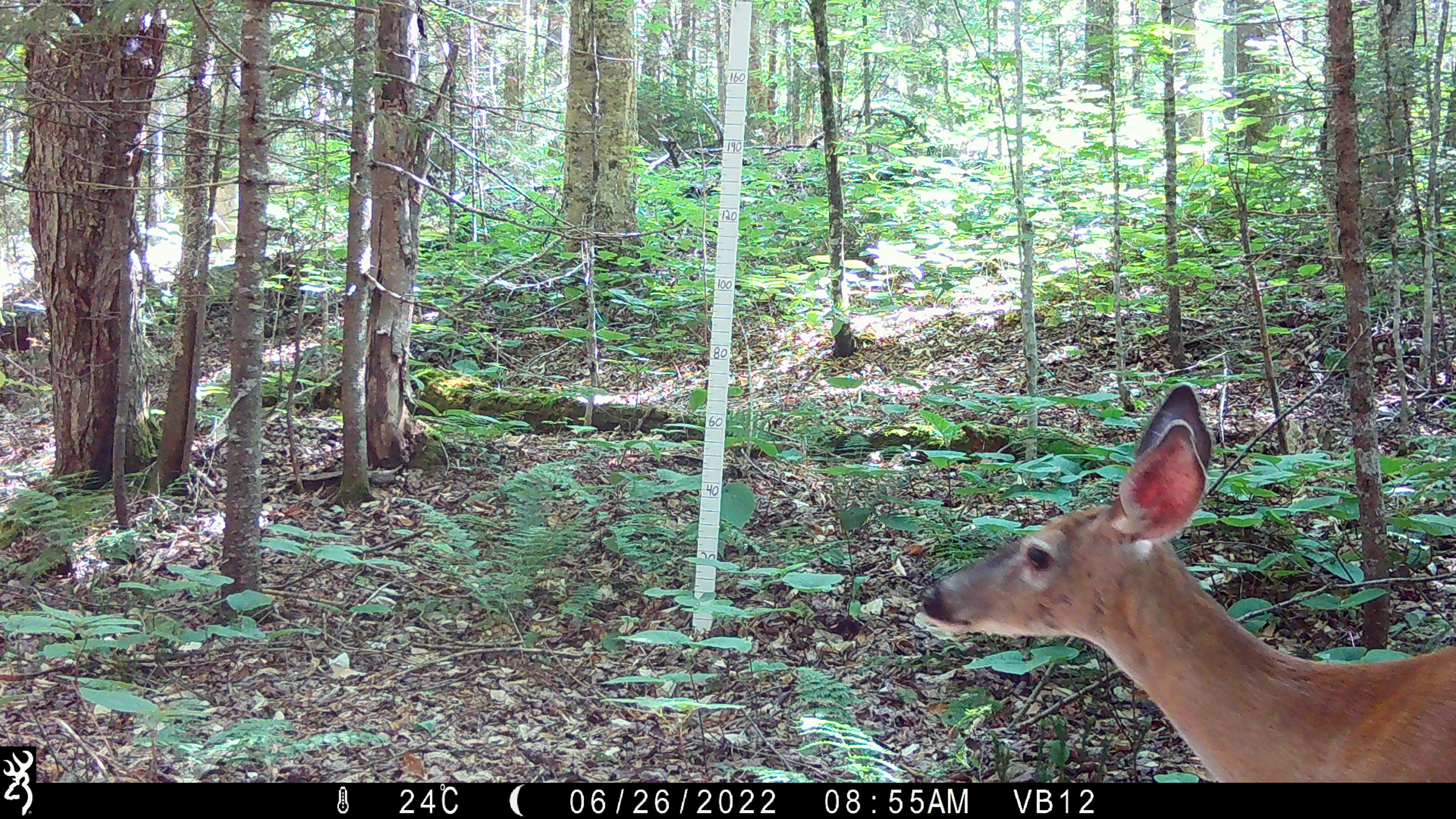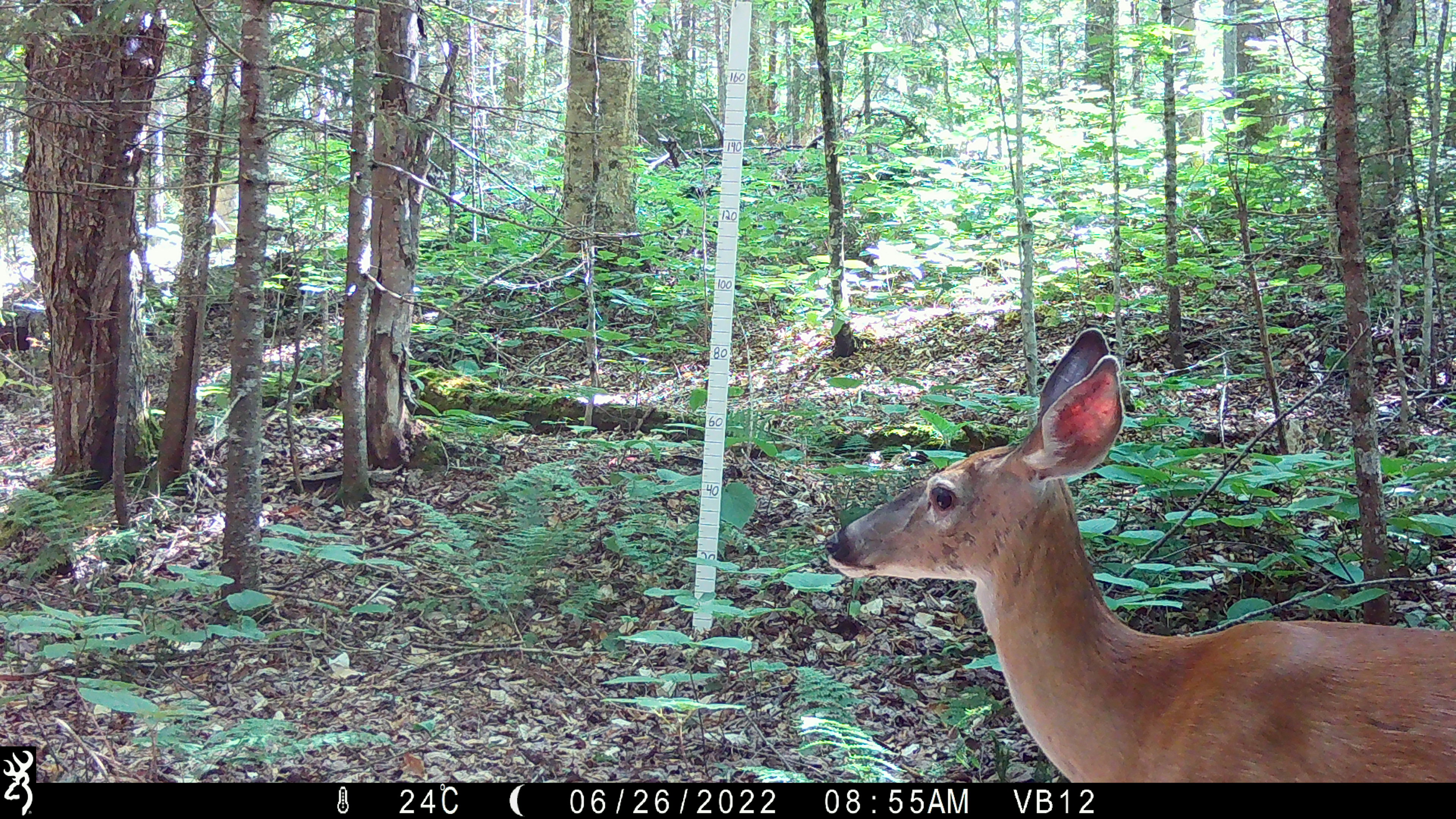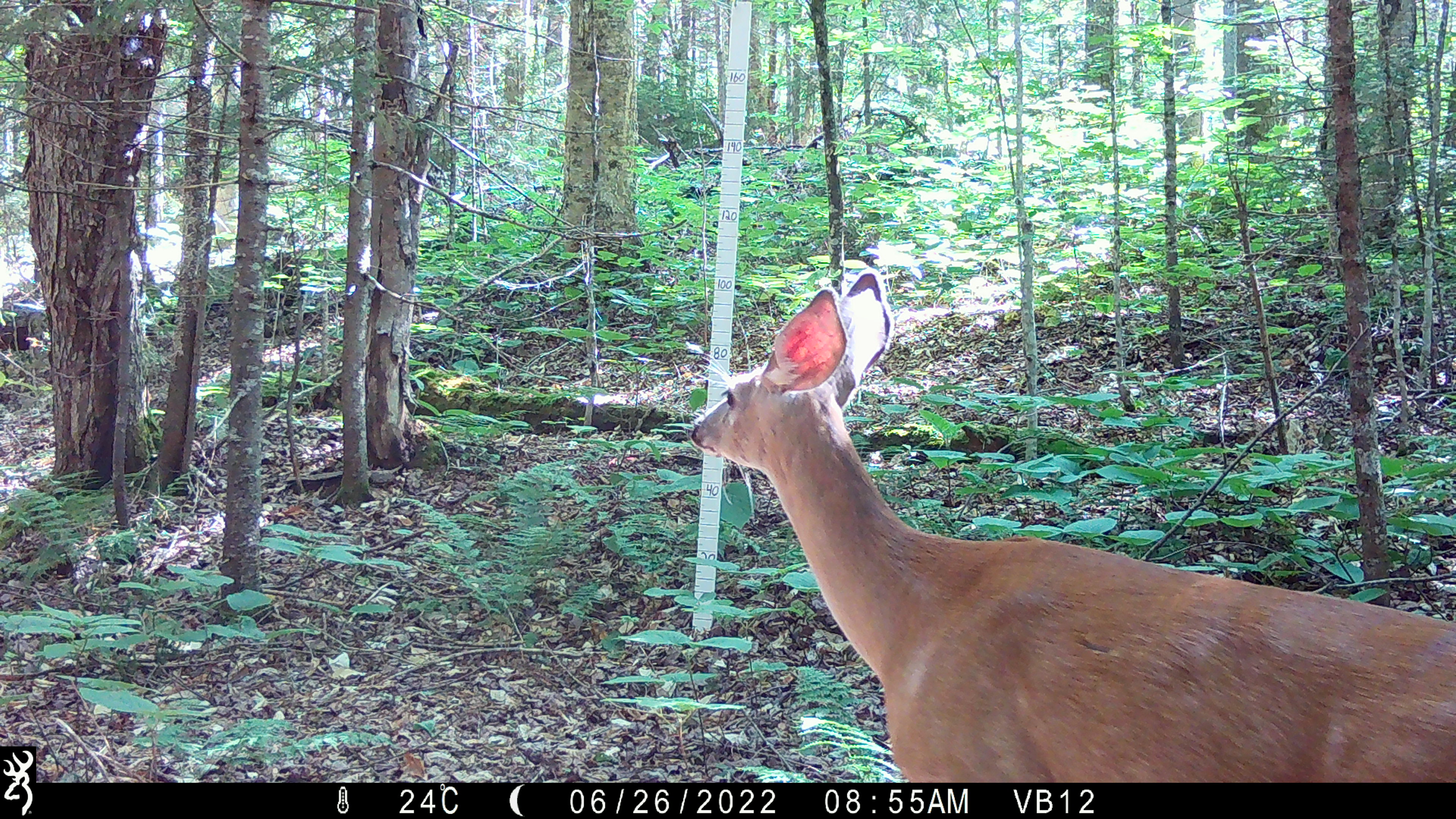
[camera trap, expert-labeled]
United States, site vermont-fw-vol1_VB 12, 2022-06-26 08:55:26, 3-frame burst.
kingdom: Animalia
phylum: Chordata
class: Mammalia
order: Artiodactyla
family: Cervidae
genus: Odocoileus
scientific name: Odocoileus virginianus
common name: white-tailed deer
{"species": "white-tailed deer (Odocoileus virginianus)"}